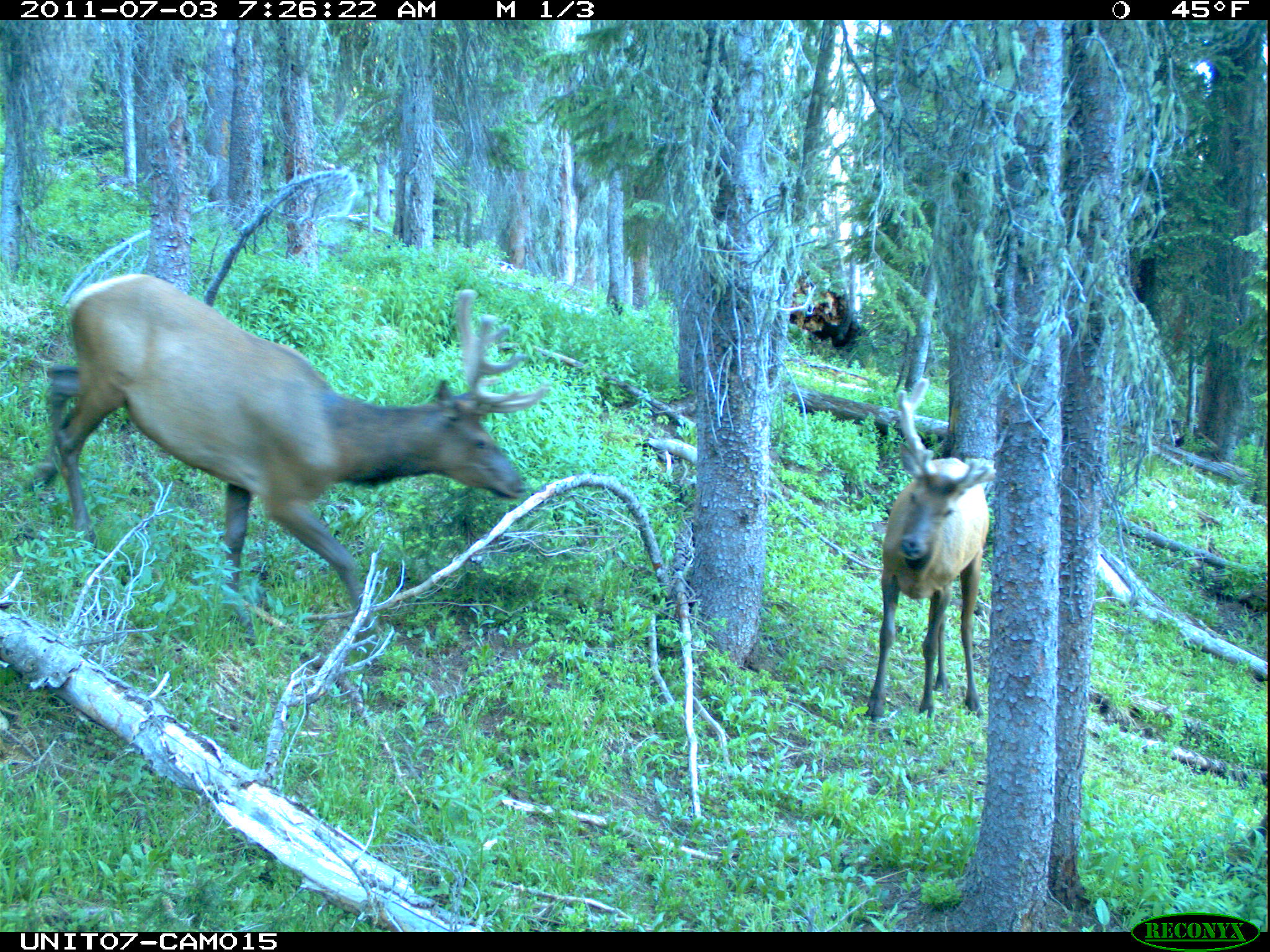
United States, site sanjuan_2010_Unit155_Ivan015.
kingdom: Animalia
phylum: Chordata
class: Mammalia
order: Artiodactyla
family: Cervidae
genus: Cervus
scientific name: Cervus elaphus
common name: red deer